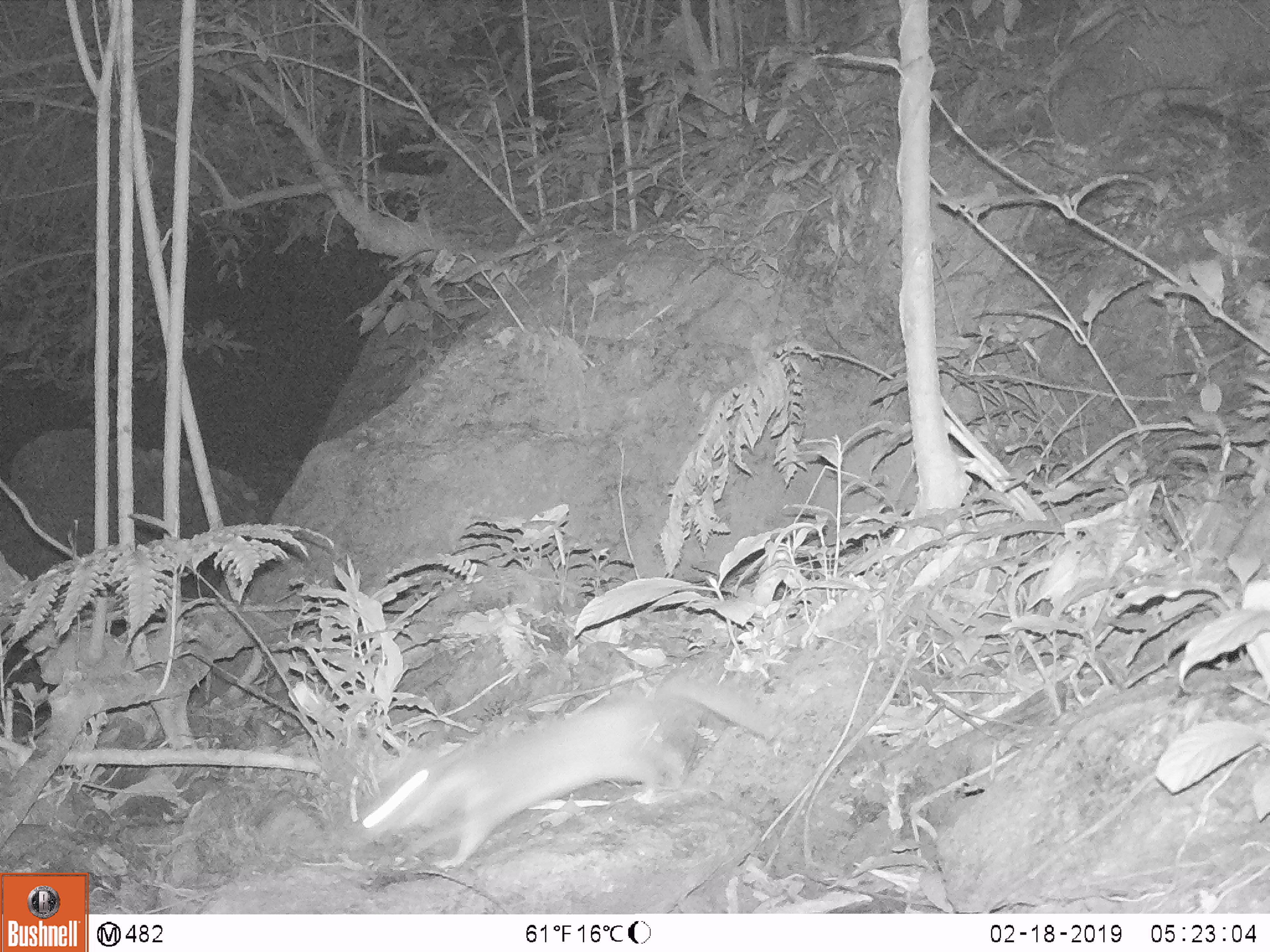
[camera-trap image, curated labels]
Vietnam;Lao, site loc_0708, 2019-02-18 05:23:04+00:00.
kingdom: Animalia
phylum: Chordata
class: Mammalia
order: Carnivora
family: Mustelidae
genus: Melogale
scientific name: Melogale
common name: ferret badger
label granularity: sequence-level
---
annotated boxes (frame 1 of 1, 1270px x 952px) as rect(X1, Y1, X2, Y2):
ferret badger: rect(359, 672, 780, 868)